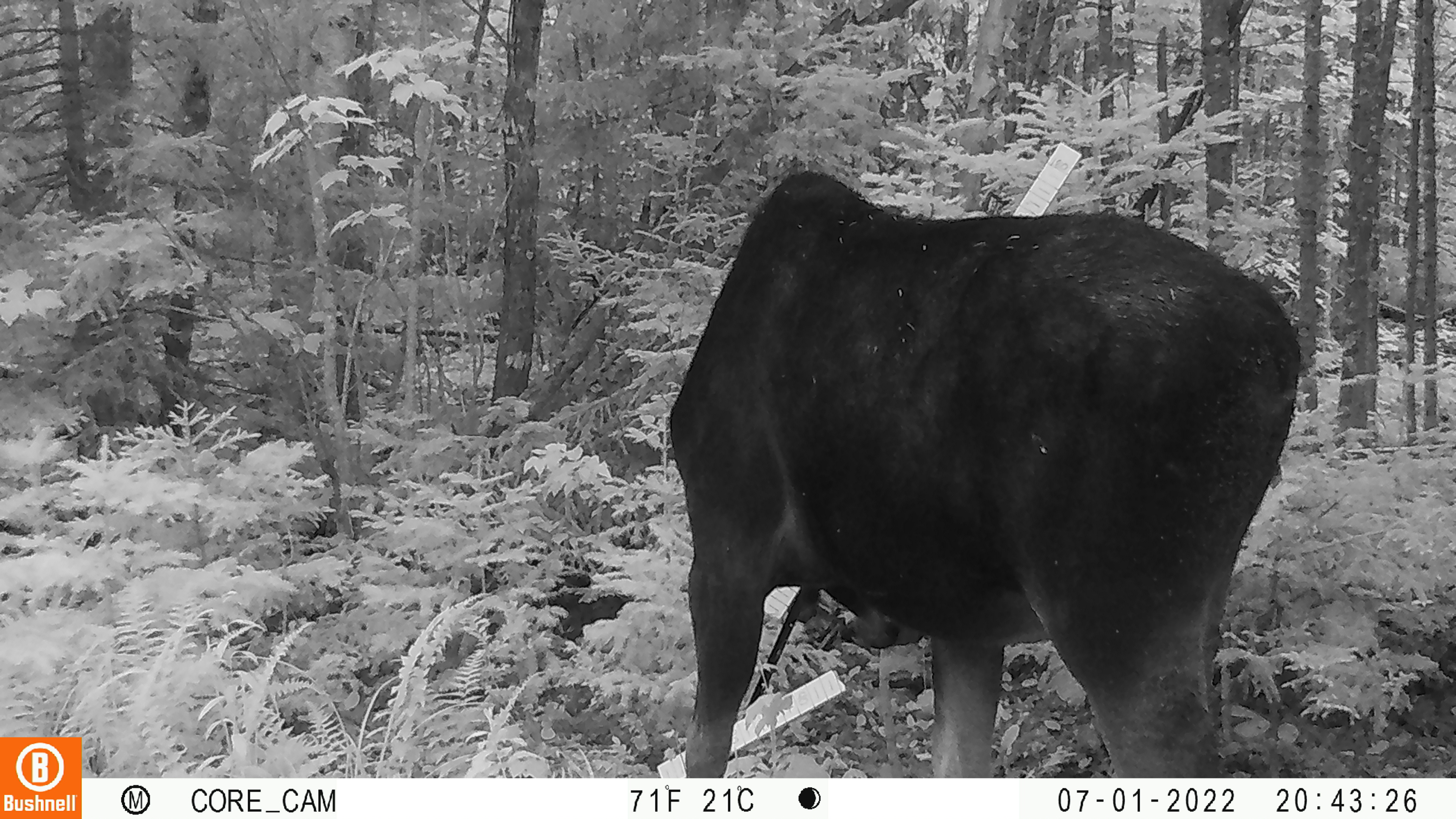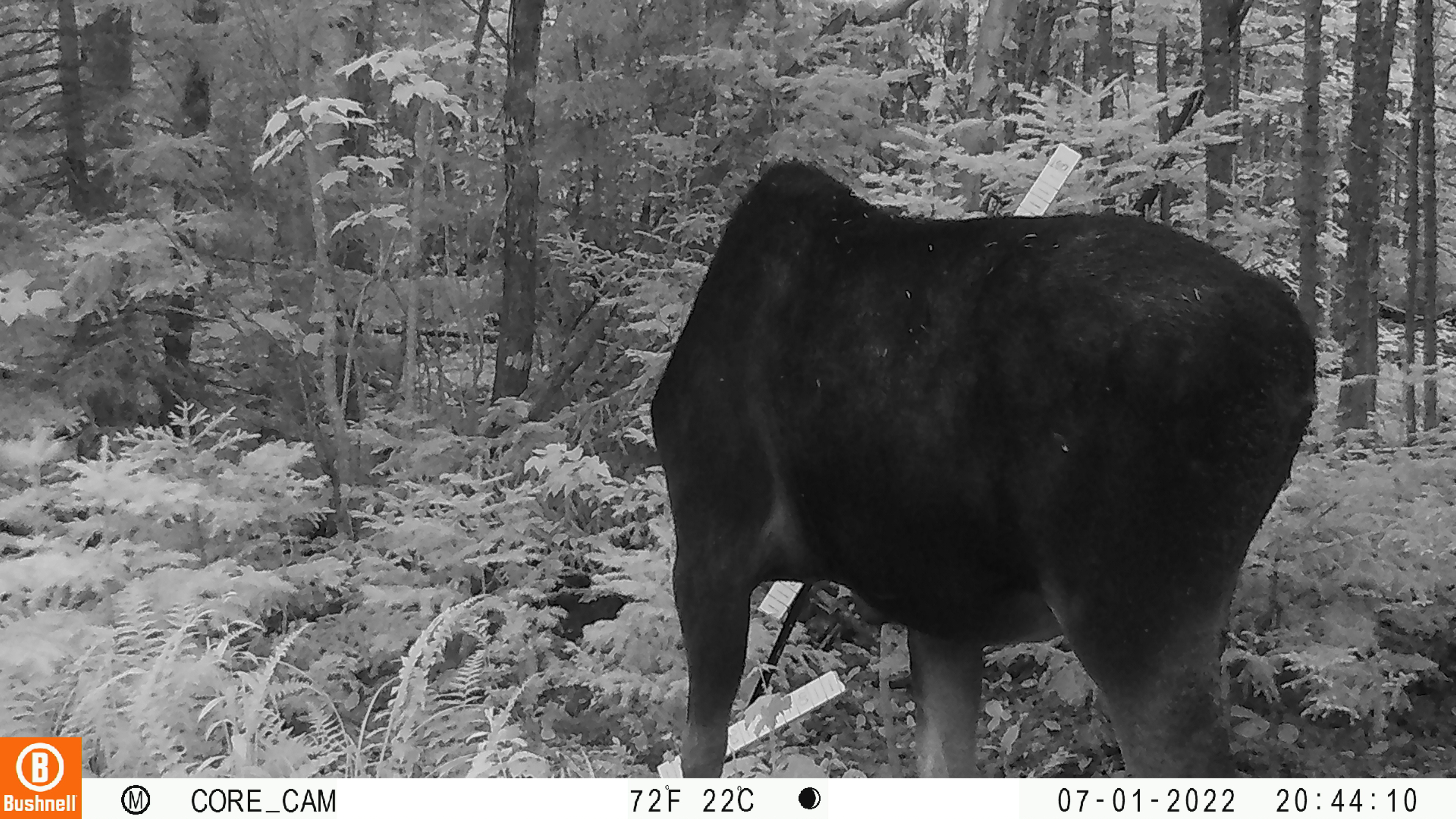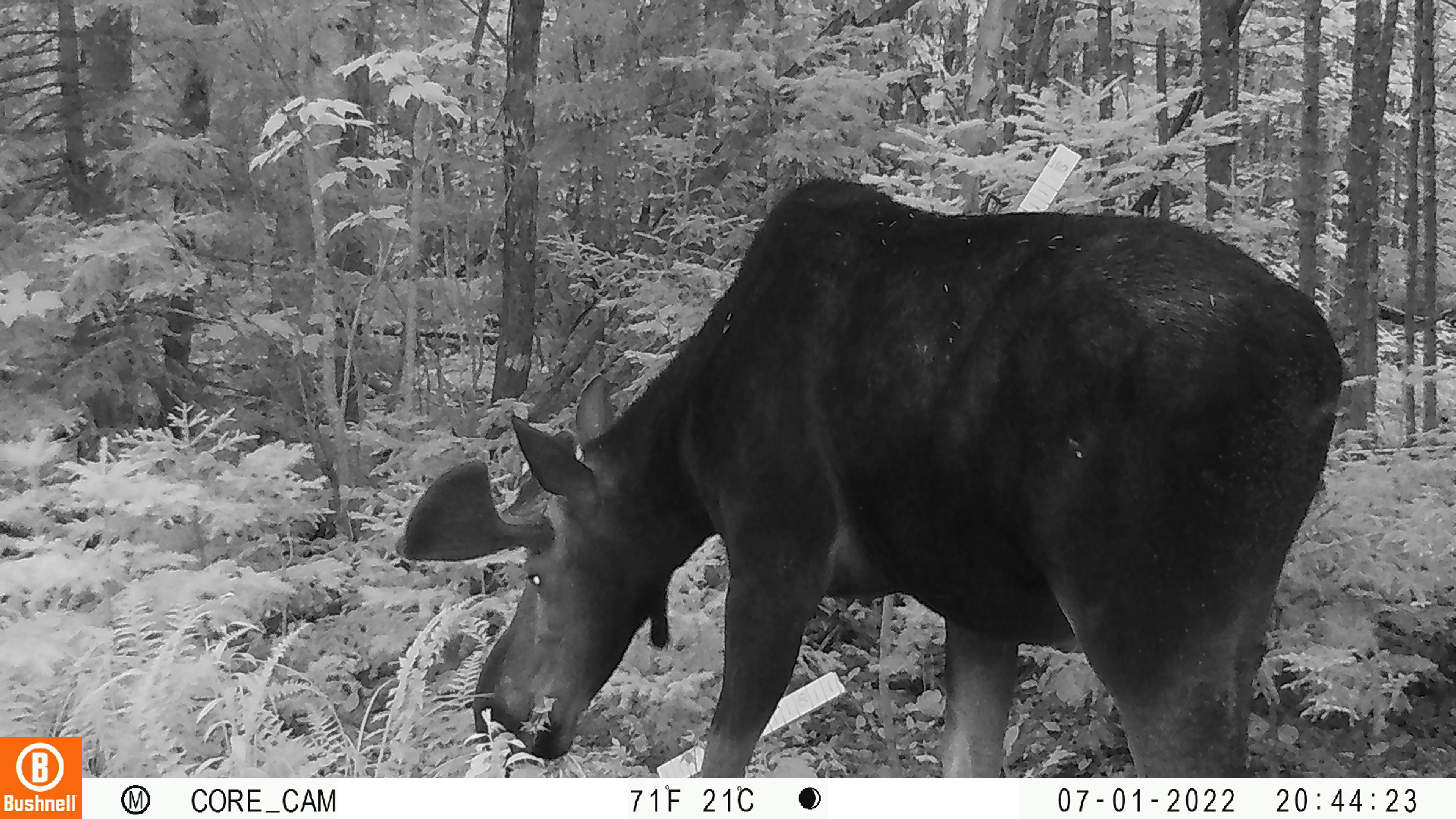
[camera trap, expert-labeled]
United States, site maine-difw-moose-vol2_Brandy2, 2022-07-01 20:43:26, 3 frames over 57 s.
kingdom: Animalia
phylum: Chordata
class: Mammalia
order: Artiodactyla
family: Cervidae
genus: Alces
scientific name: Alces alces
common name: moose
Moose (Alces alces).